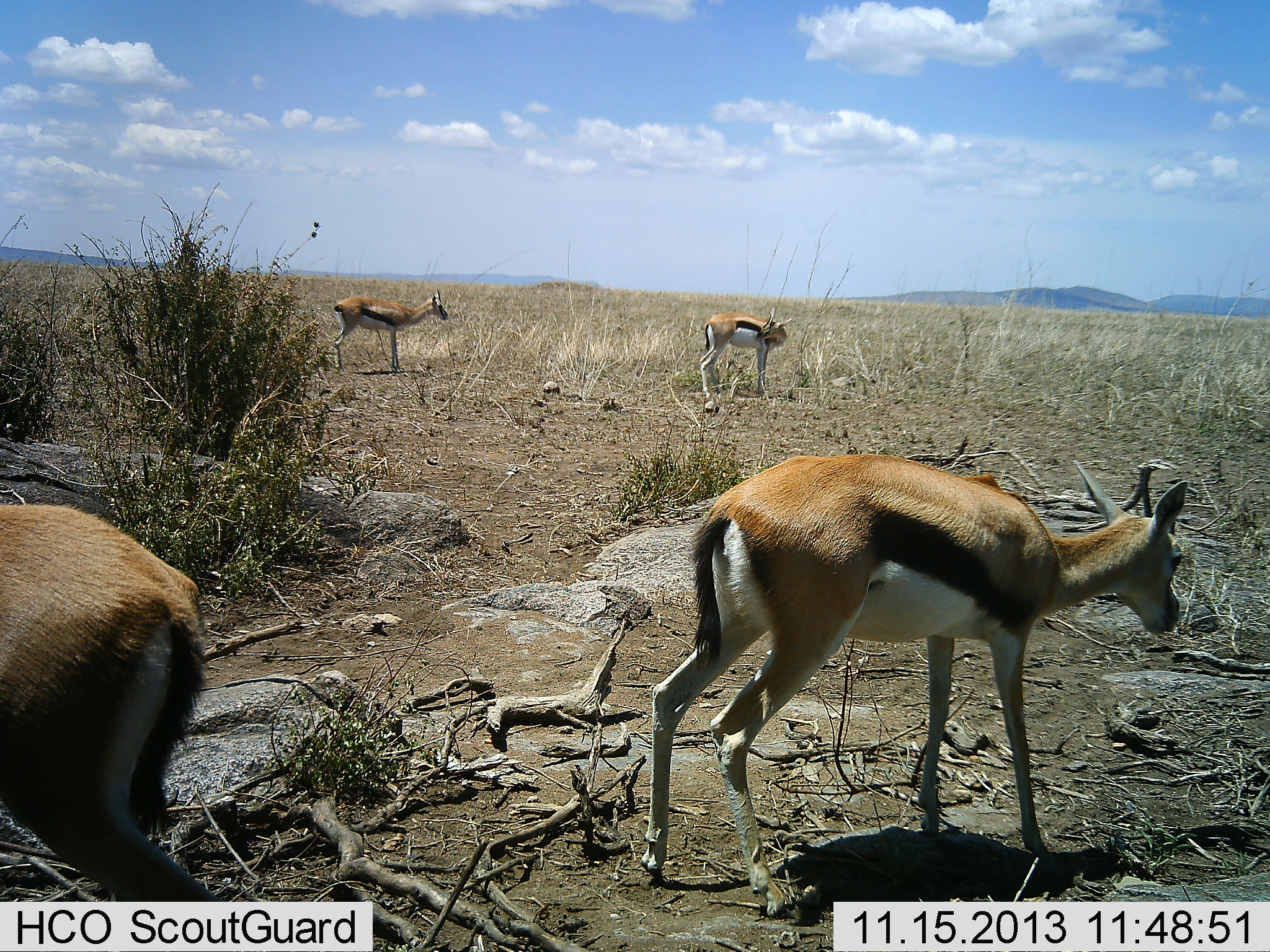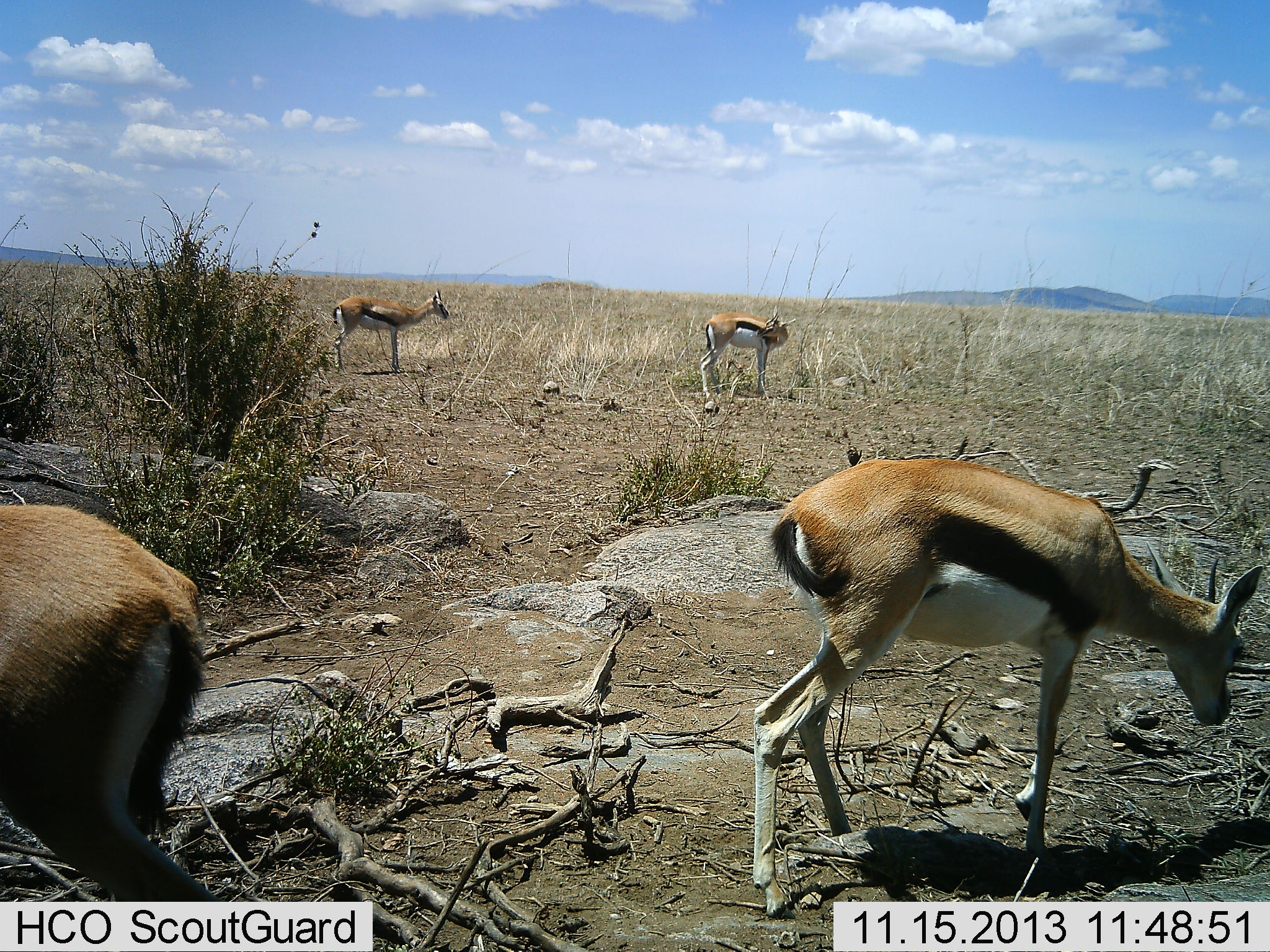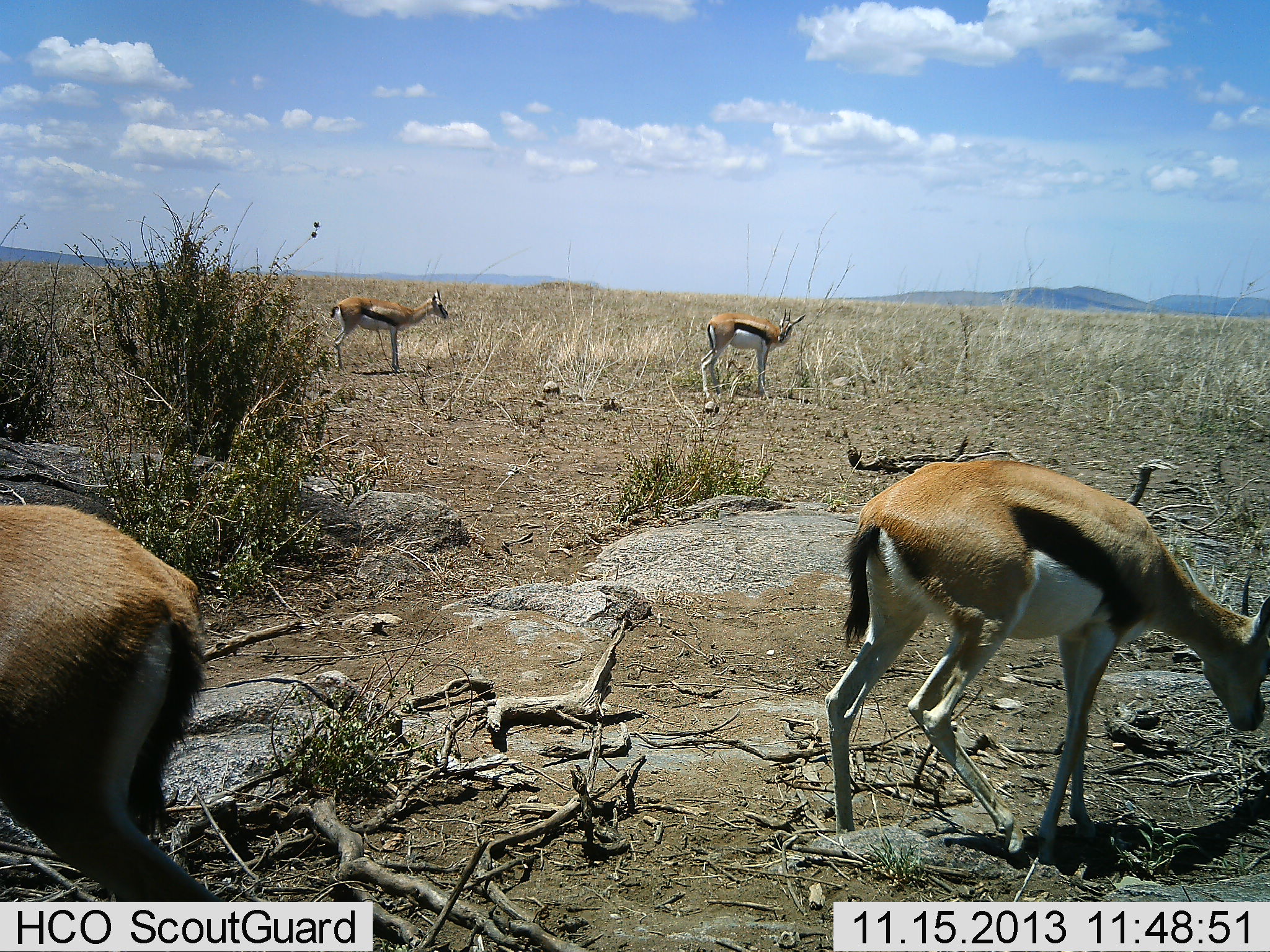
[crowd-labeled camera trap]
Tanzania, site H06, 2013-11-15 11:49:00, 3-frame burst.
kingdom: Animalia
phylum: Chordata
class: Mammalia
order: Artiodactyla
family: Bovidae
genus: Eudorcas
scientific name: Eudorcas thomsonii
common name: thomson's gazelle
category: gazellethomsons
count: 4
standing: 83%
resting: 2%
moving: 44%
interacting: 0%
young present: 4%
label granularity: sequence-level